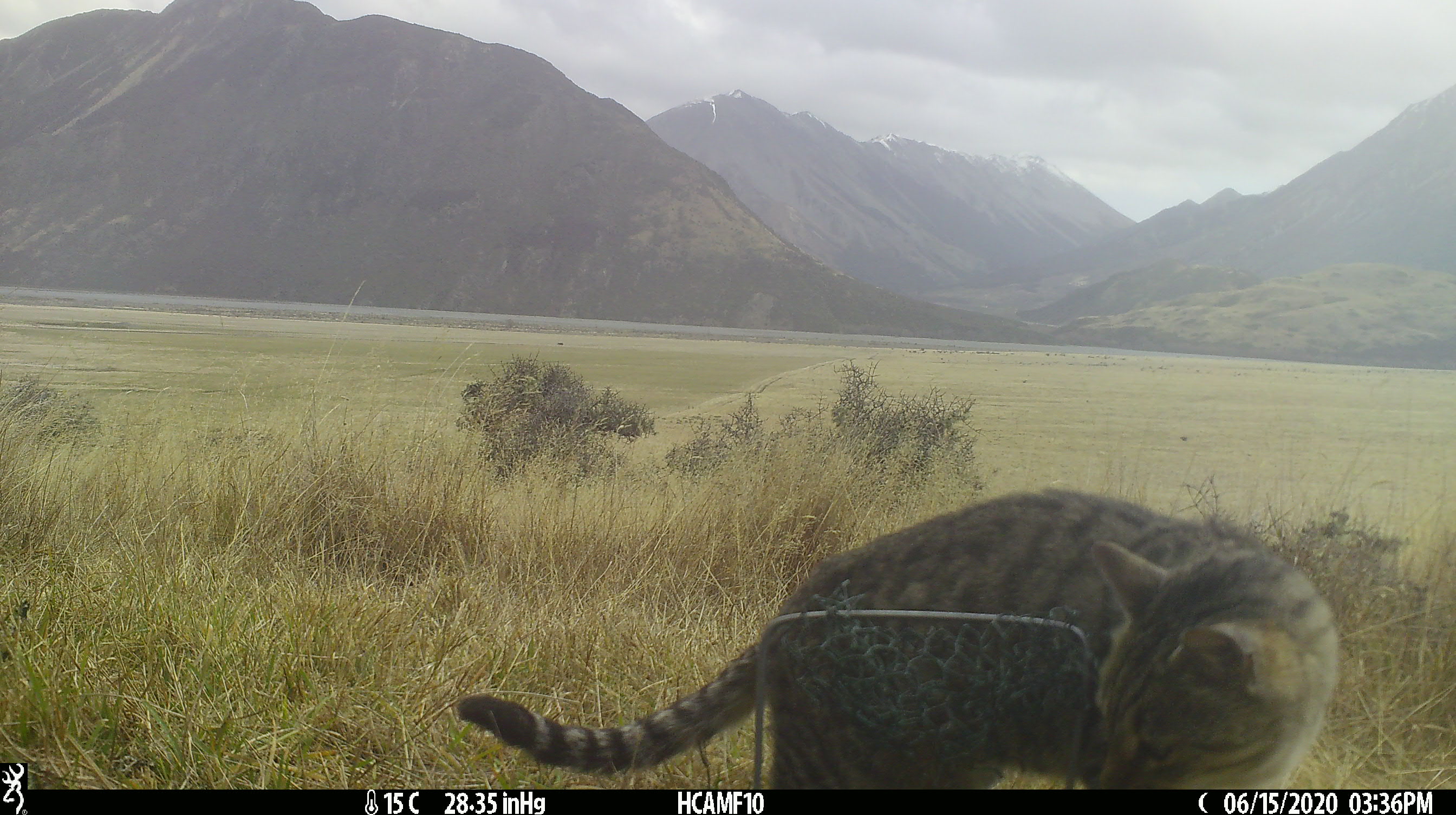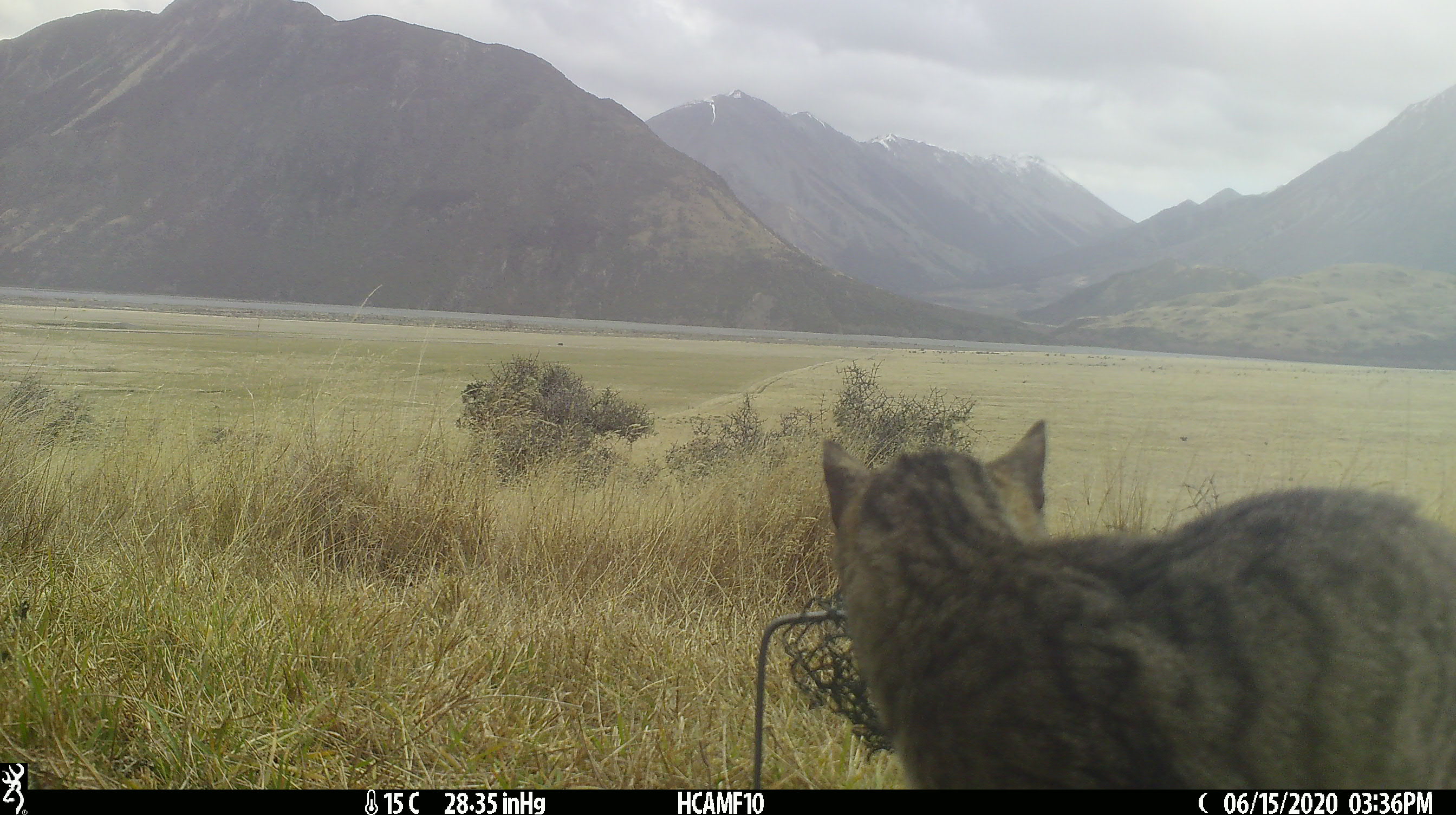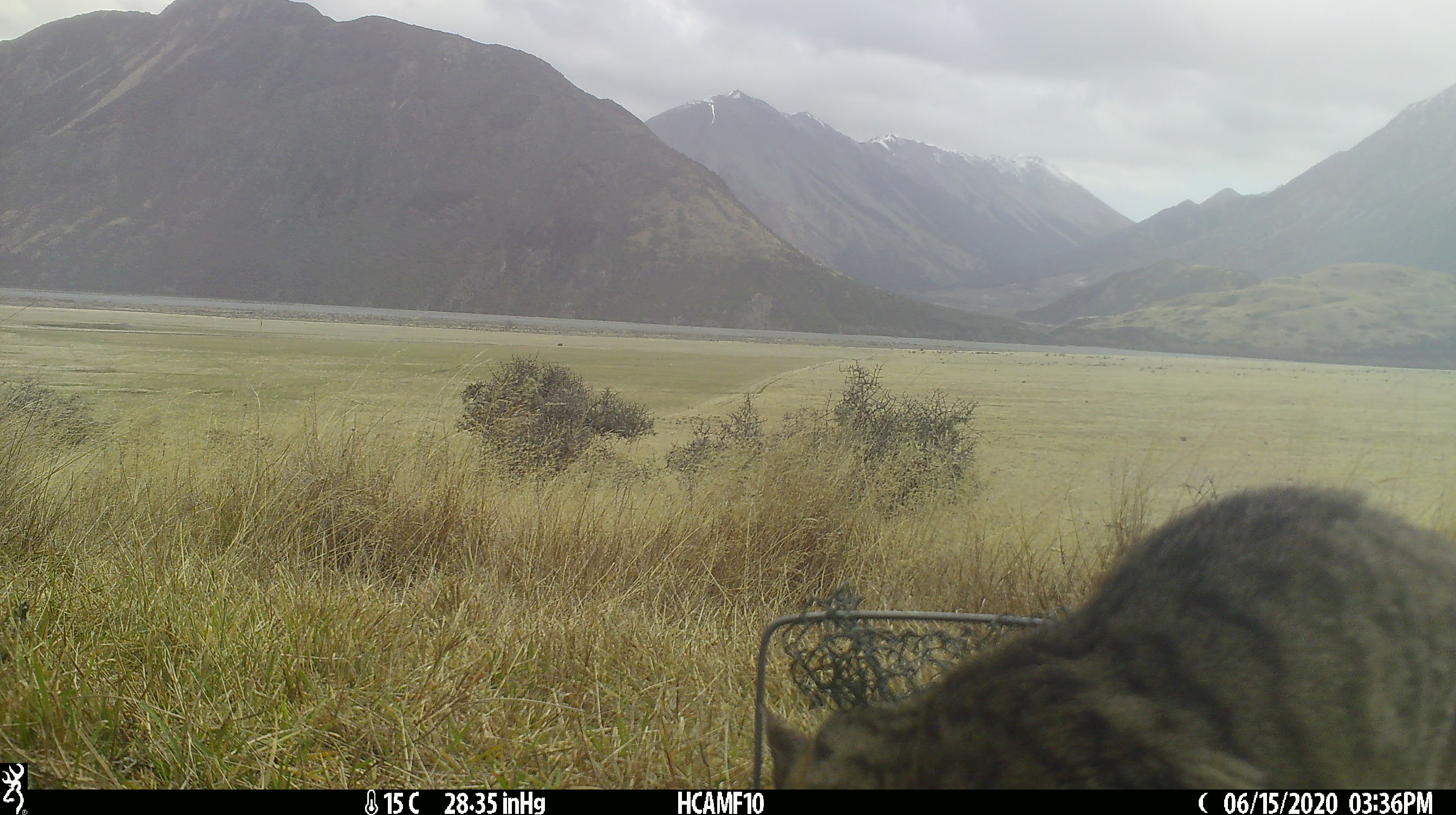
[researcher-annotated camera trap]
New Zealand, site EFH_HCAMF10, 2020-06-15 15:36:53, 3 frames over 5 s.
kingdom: Animalia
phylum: Chordata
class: Mammalia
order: Carnivora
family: Felidae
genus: Felis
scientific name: Felis catus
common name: domestic cat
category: cat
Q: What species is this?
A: Cat (domestic cat) (Felis catus).